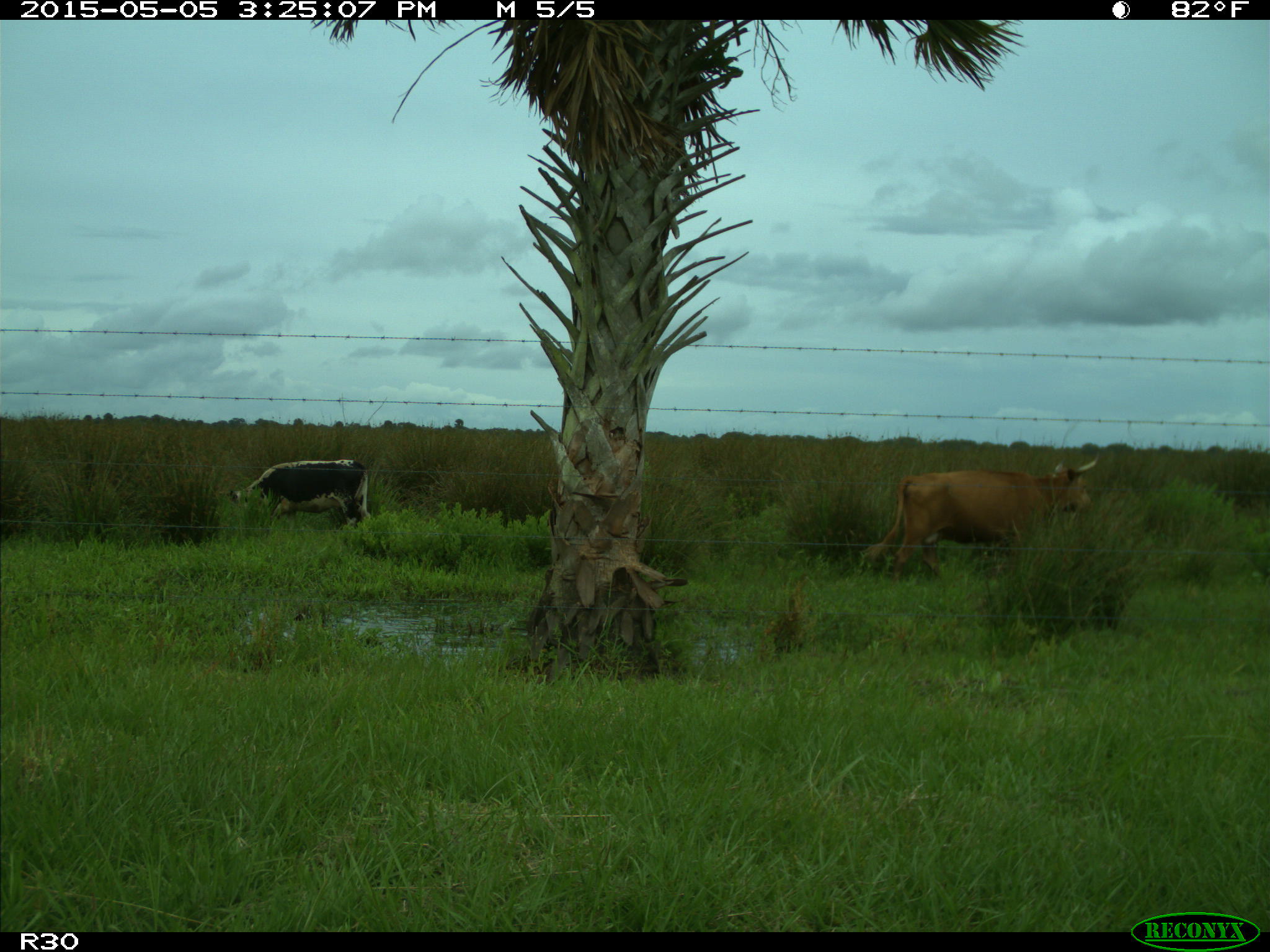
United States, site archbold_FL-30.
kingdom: Animalia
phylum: Chordata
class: Mammalia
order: Artiodactyla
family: Bovidae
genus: Bos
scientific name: Bos taurus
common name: domestic cow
Bos taurus (domestic cow).